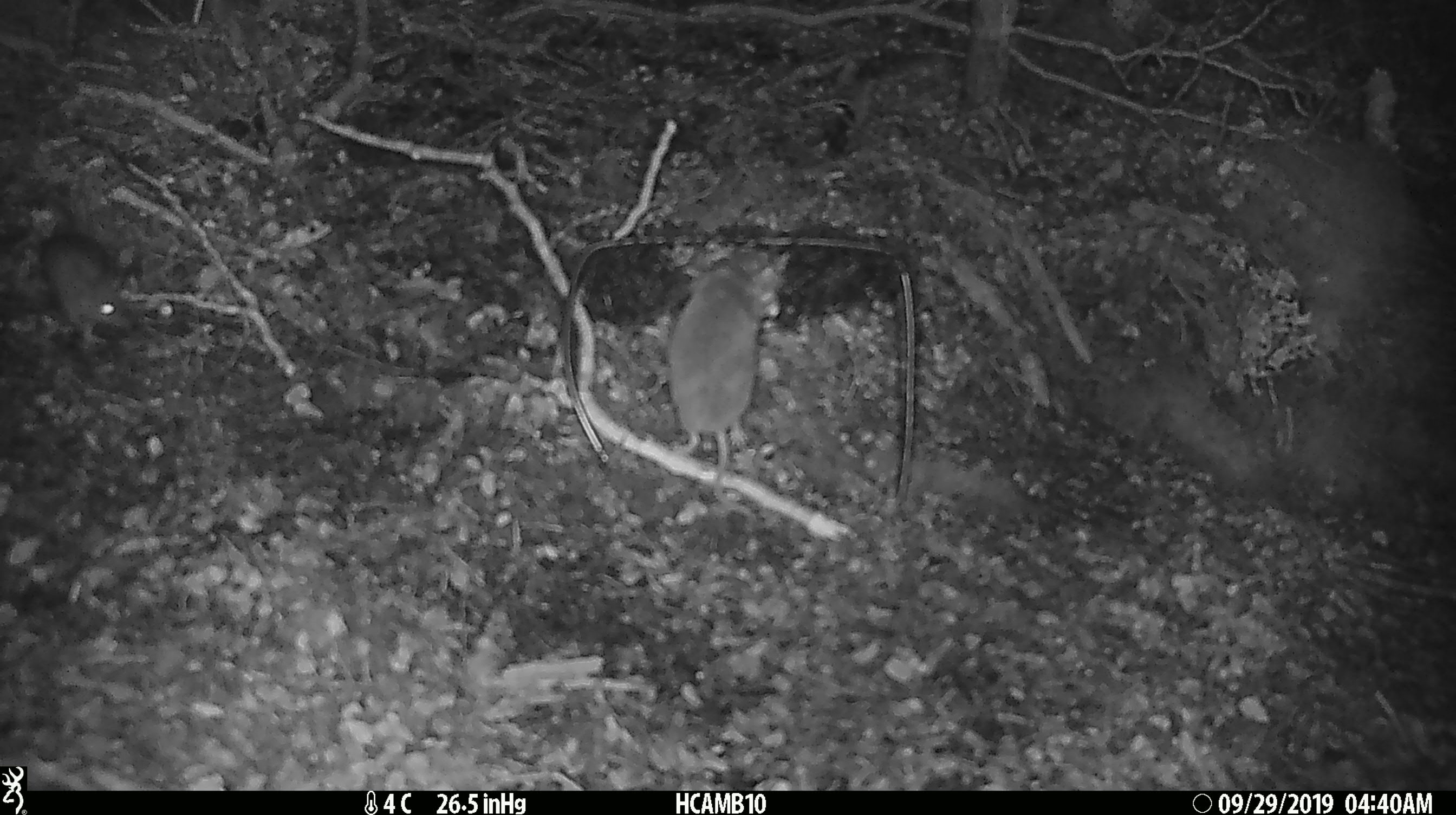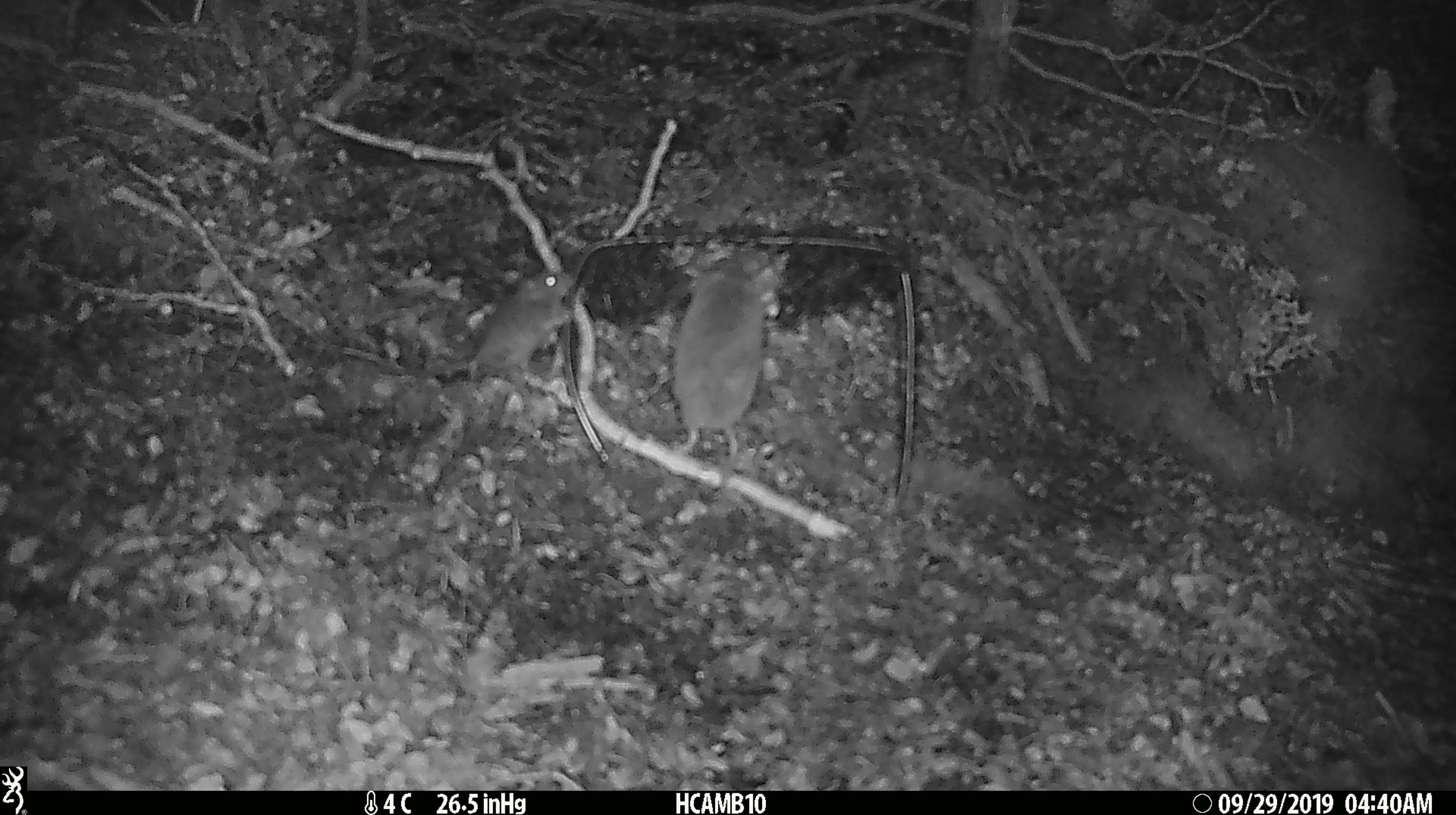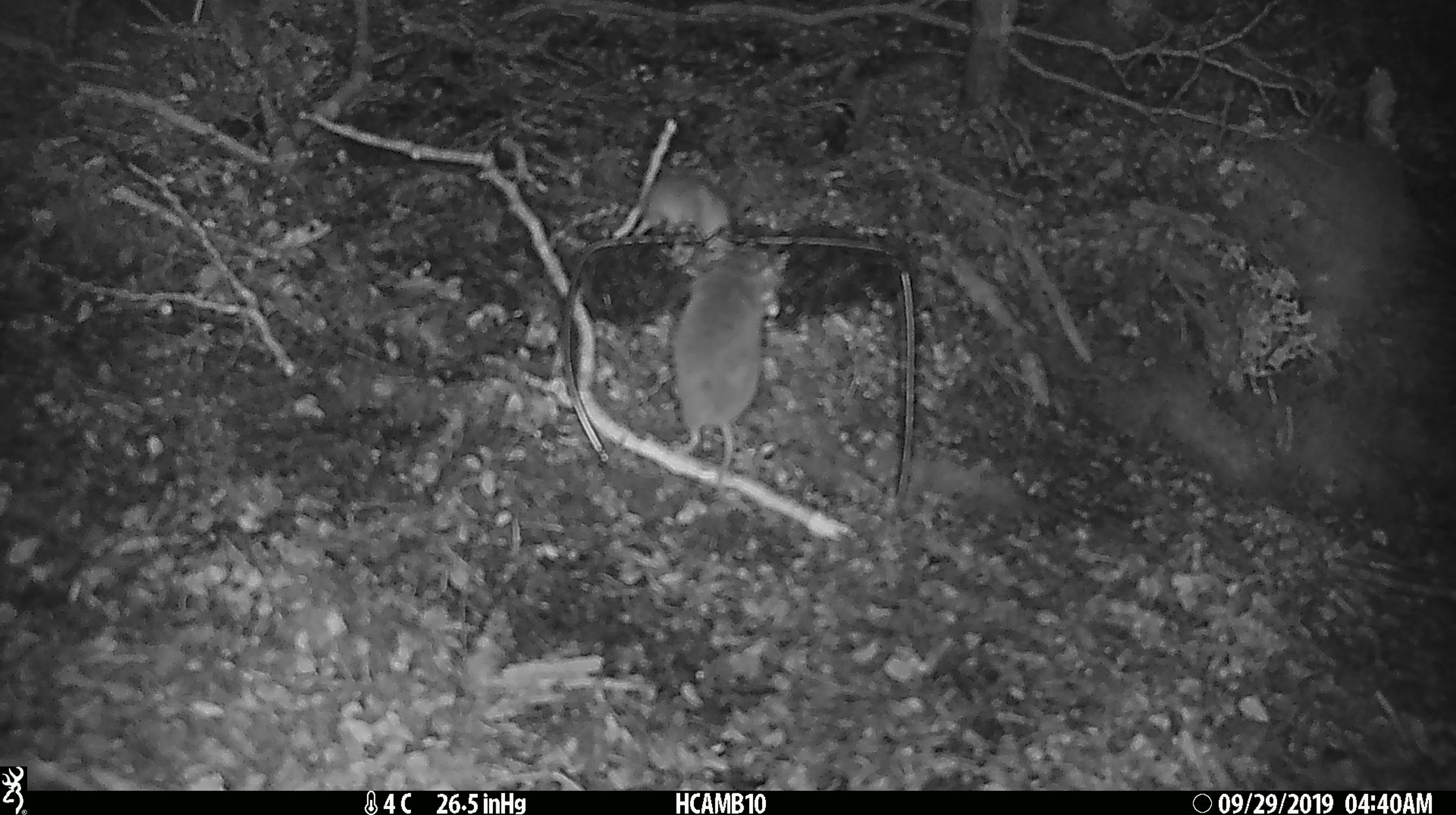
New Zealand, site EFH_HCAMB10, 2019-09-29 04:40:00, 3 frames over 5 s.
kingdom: Animalia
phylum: Chordata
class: Mammalia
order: Rodentia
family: Muridae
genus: Rattus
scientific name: Rattus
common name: rat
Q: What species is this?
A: Rat (Rattus).